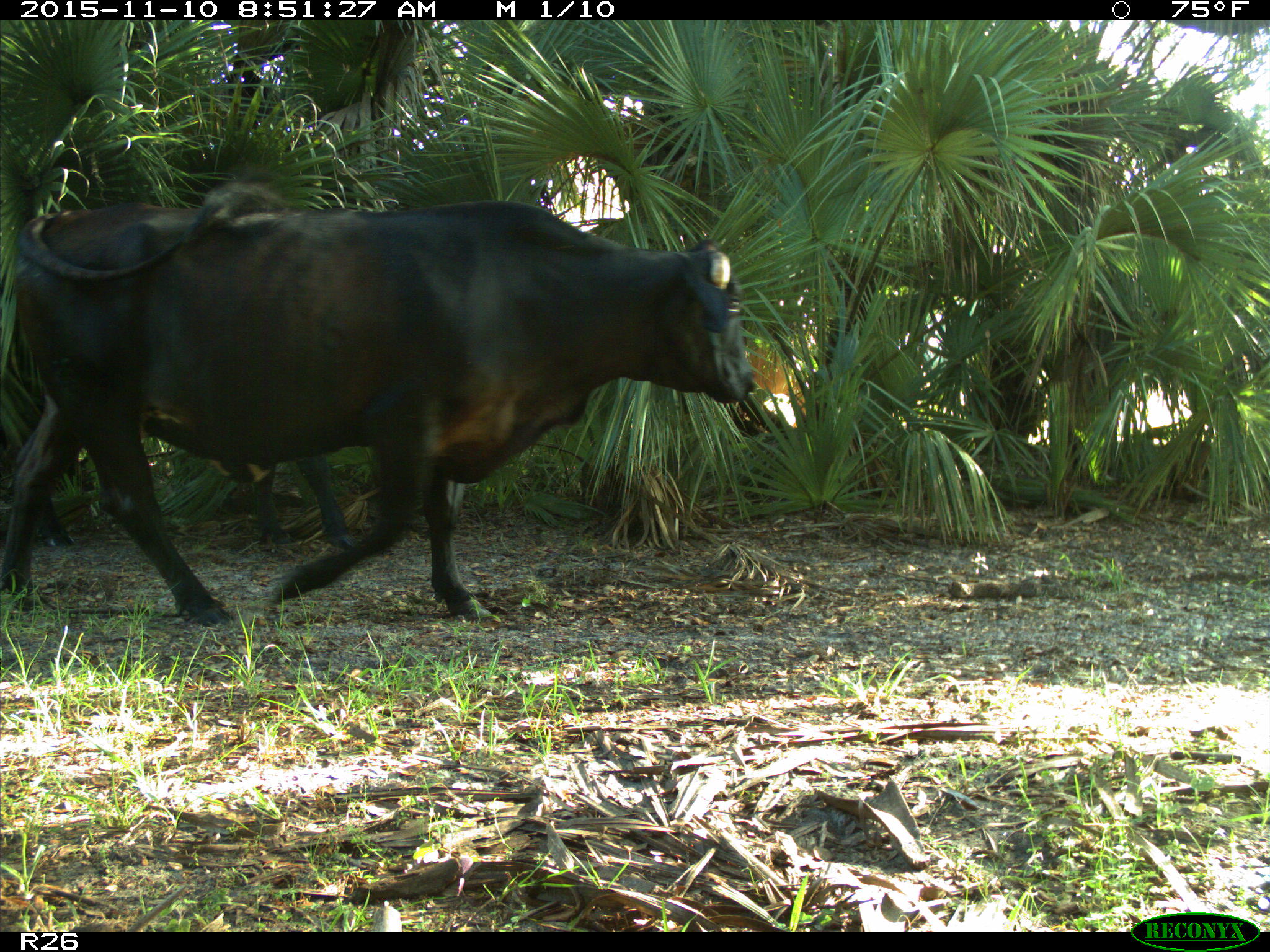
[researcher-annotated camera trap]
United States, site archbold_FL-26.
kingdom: Animalia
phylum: Chordata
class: Mammalia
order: Artiodactyla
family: Bovidae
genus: Bos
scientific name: Bos taurus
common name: domestic cow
Bos taurus (domestic cow).